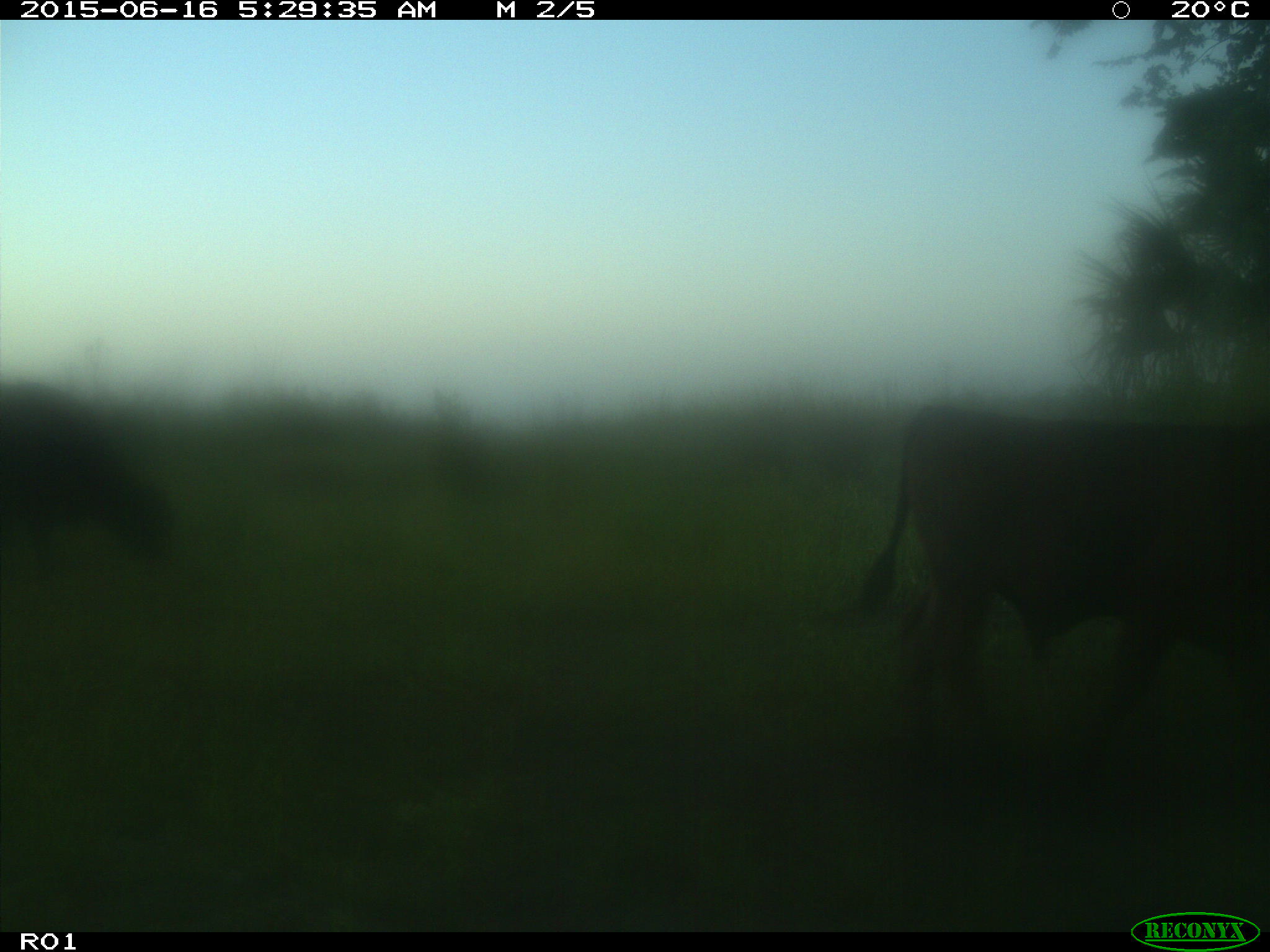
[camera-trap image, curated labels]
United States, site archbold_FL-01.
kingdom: Animalia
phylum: Chordata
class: Mammalia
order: Artiodactyla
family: Bovidae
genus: Bos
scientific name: Bos taurus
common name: domestic cow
Bos taurus (domestic cow).